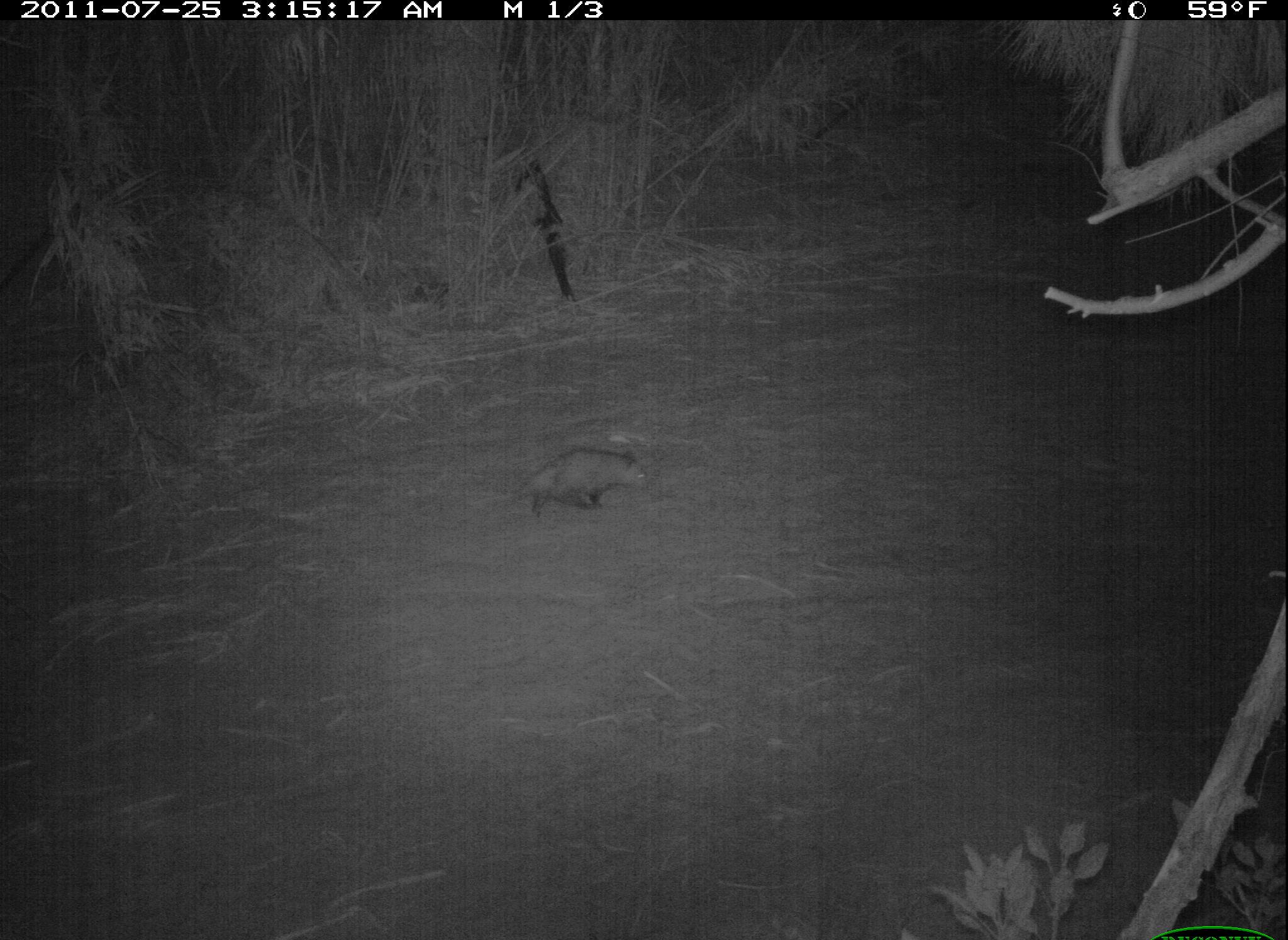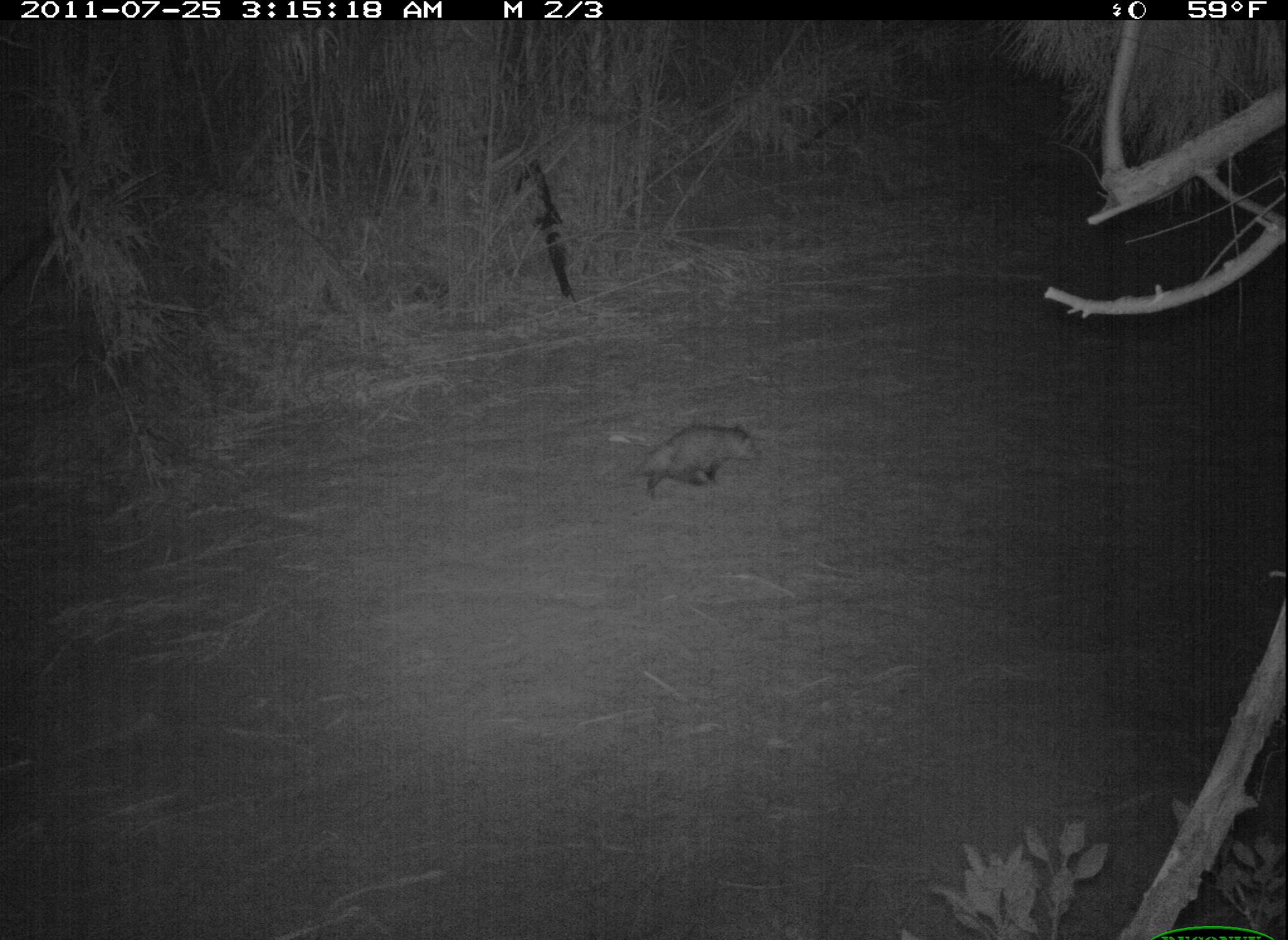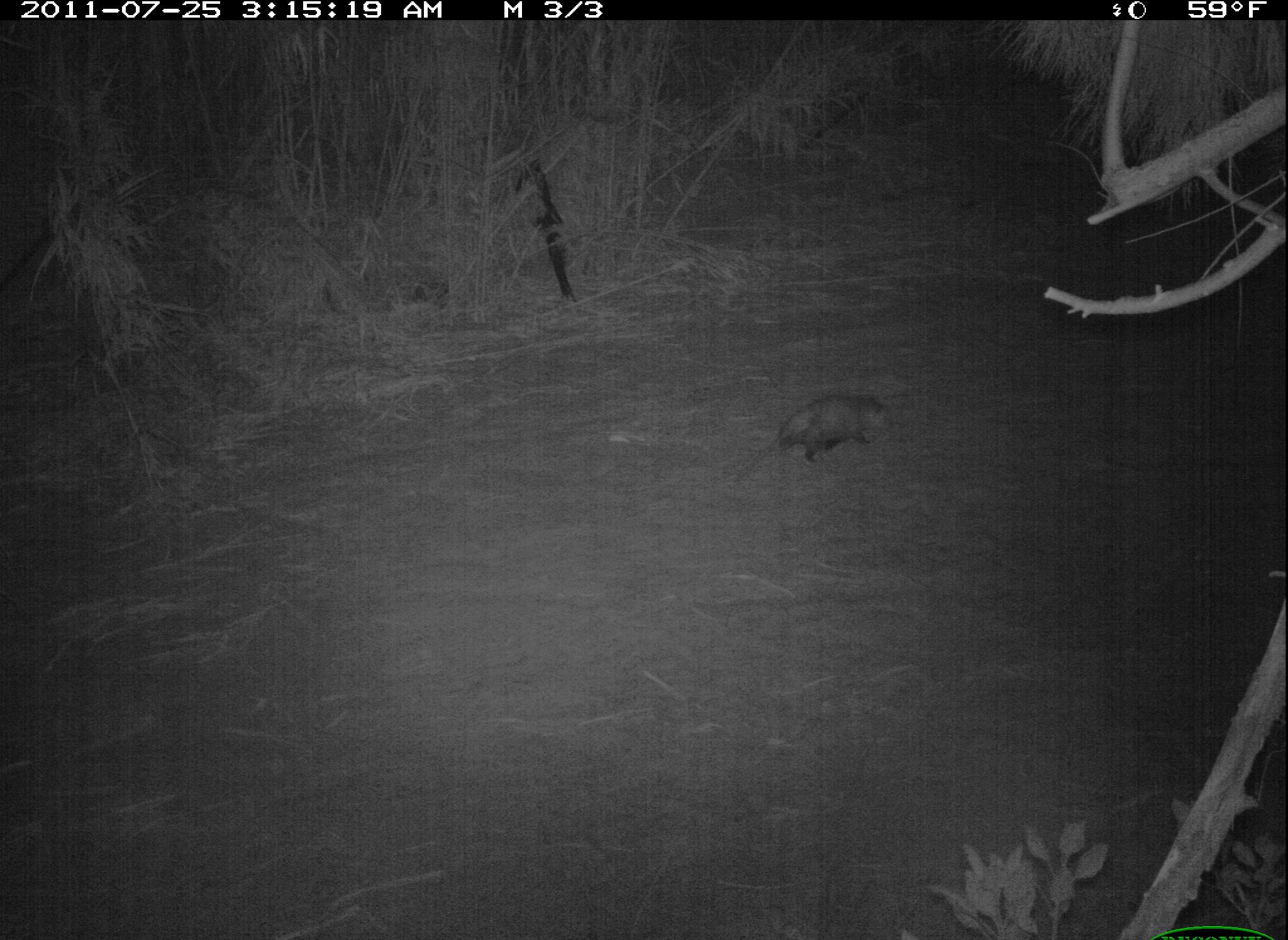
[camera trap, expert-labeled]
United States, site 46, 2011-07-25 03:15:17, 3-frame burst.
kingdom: Animalia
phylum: Chordata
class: Mammalia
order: Didelphimorphia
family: Didelphidae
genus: Didelphis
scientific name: Didelphis virginiana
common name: virginia opossum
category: opossum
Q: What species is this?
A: Opossum (virginia opossum) (Didelphis virginiana).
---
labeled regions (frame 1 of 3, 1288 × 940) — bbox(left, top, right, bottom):
opossum: bbox(483, 430, 671, 530)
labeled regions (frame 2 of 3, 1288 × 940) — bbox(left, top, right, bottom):
opossum: bbox(583, 414, 766, 511)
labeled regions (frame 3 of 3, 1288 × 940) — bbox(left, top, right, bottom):
opossum: bbox(723, 375, 906, 486)